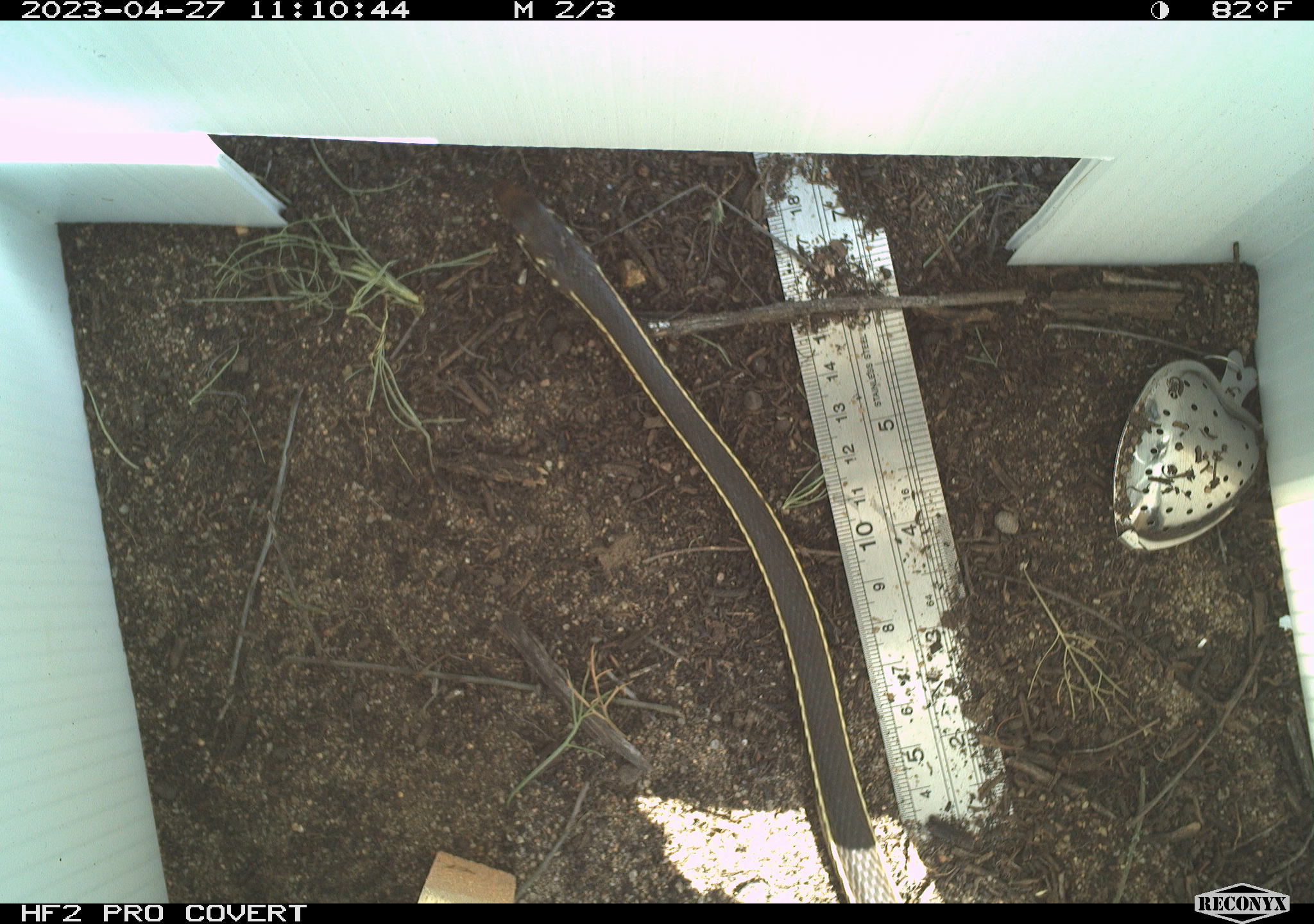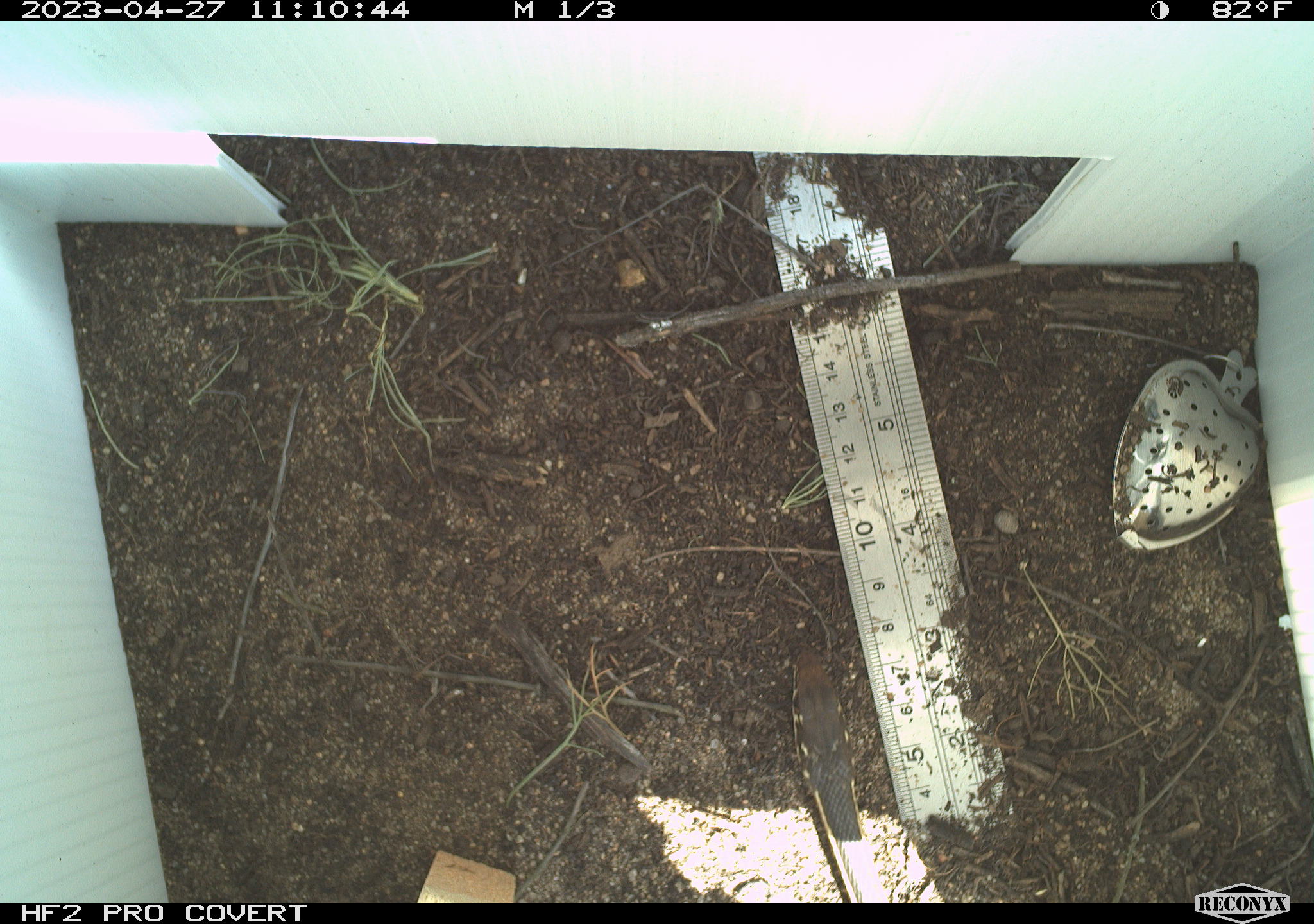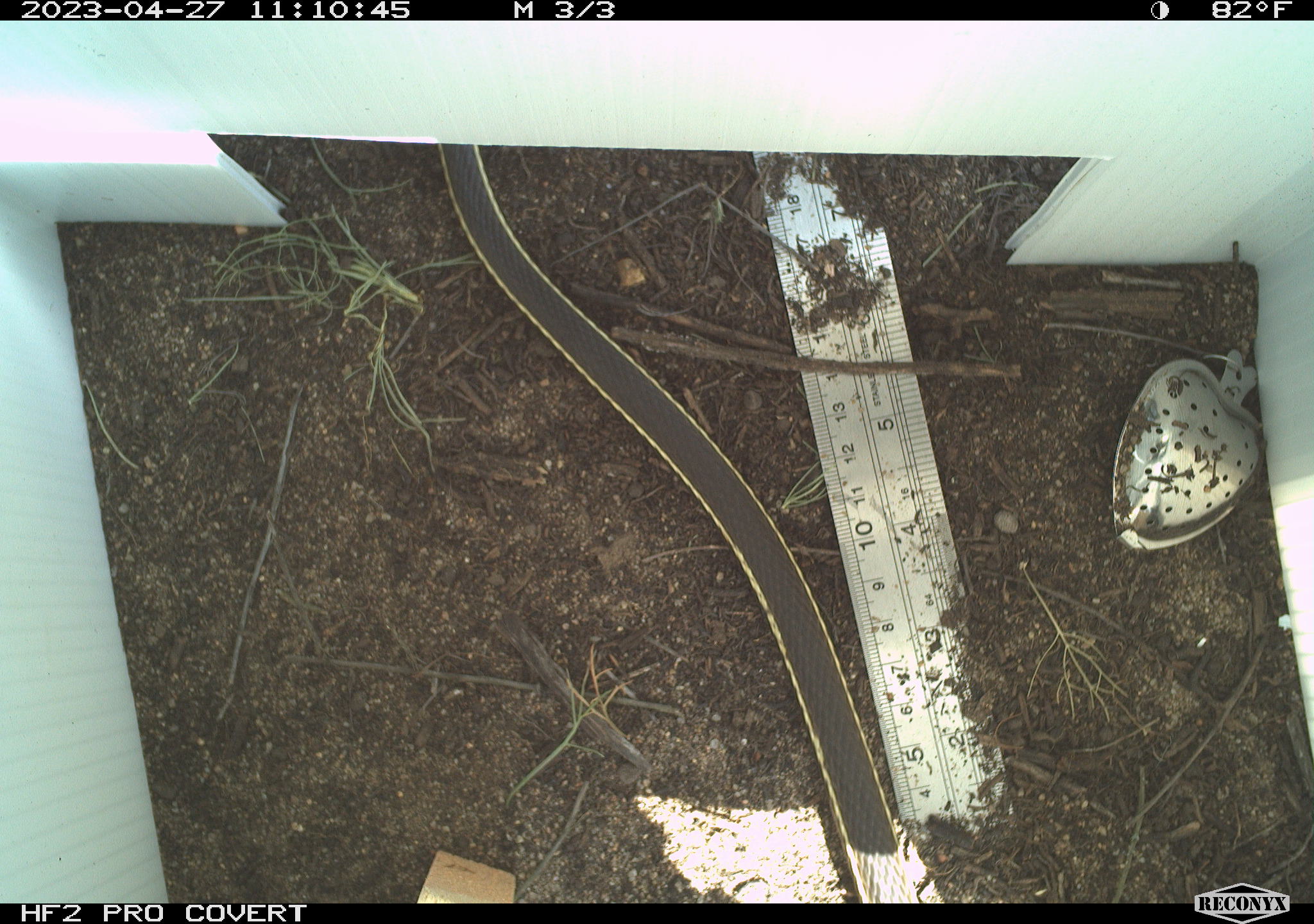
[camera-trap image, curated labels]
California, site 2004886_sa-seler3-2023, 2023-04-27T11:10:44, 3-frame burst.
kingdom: Animalia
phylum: Chordata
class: Reptilia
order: Squamata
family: Colubridae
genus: Masticophis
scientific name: Masticophis lateralis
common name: striped racer